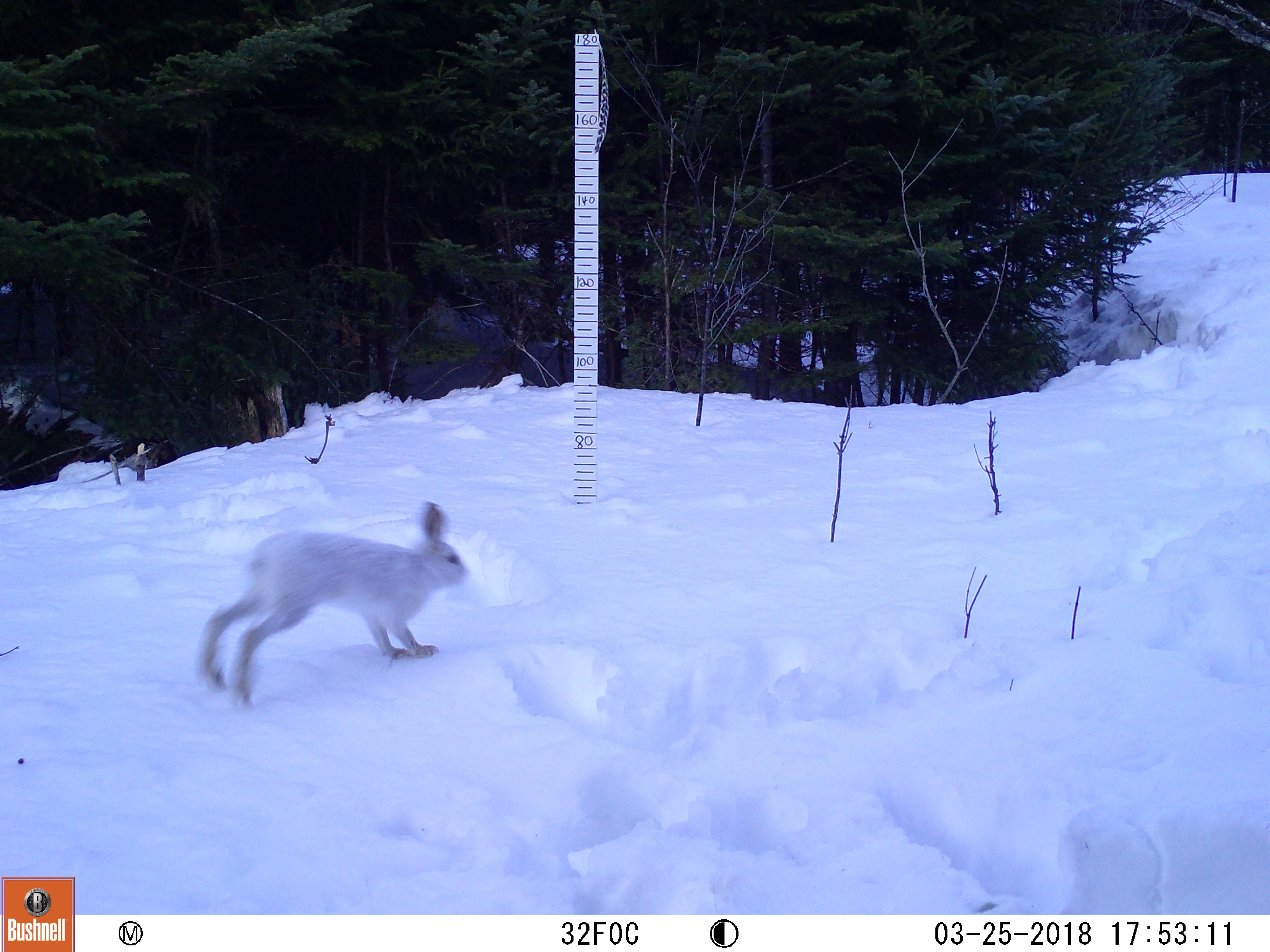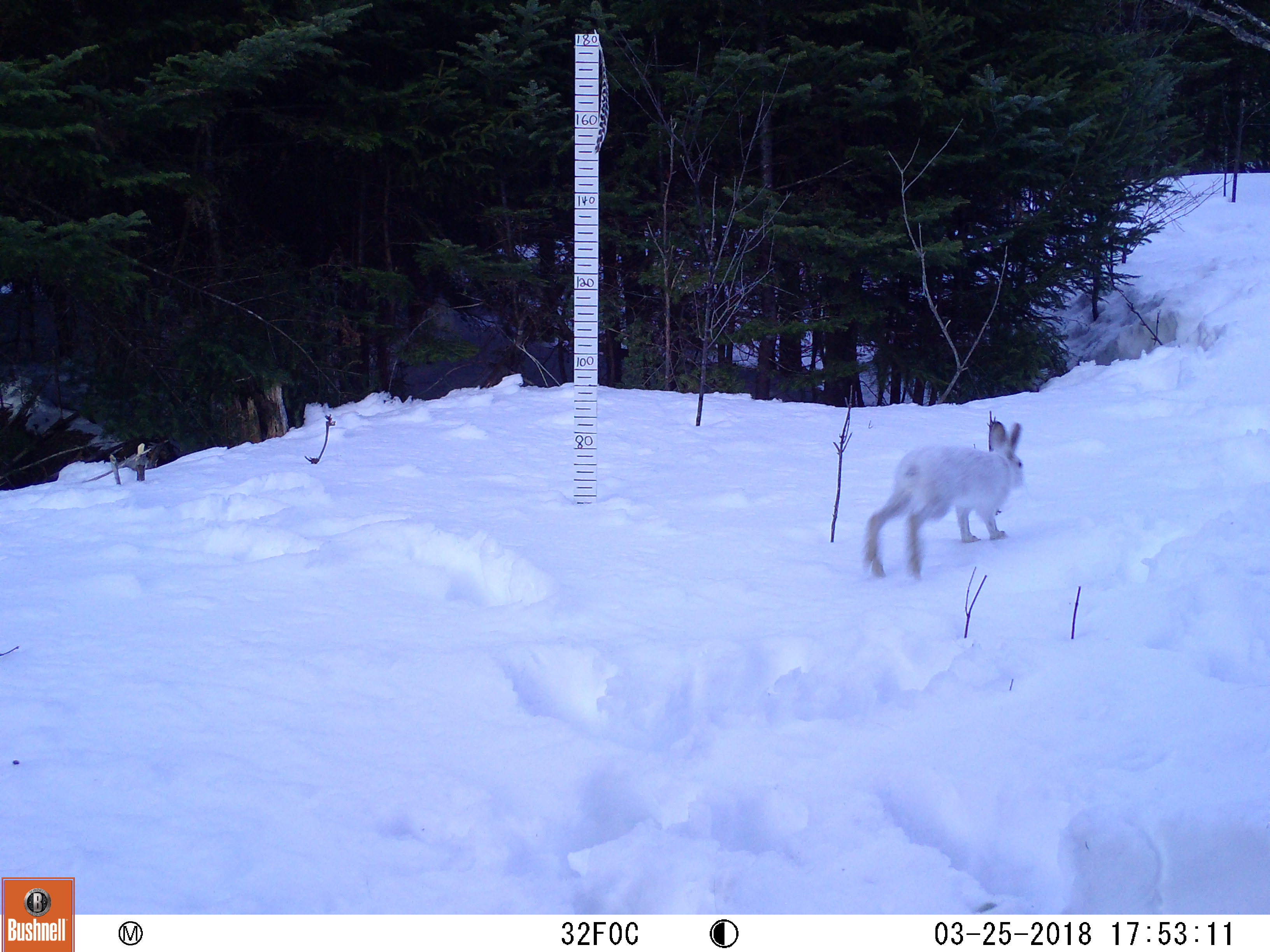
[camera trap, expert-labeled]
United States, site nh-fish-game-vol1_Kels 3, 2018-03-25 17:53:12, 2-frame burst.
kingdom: Animalia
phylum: Chordata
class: Mammalia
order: Lagomorpha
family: Leporidae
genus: Lepus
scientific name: Lepus americanus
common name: snowshoe hare